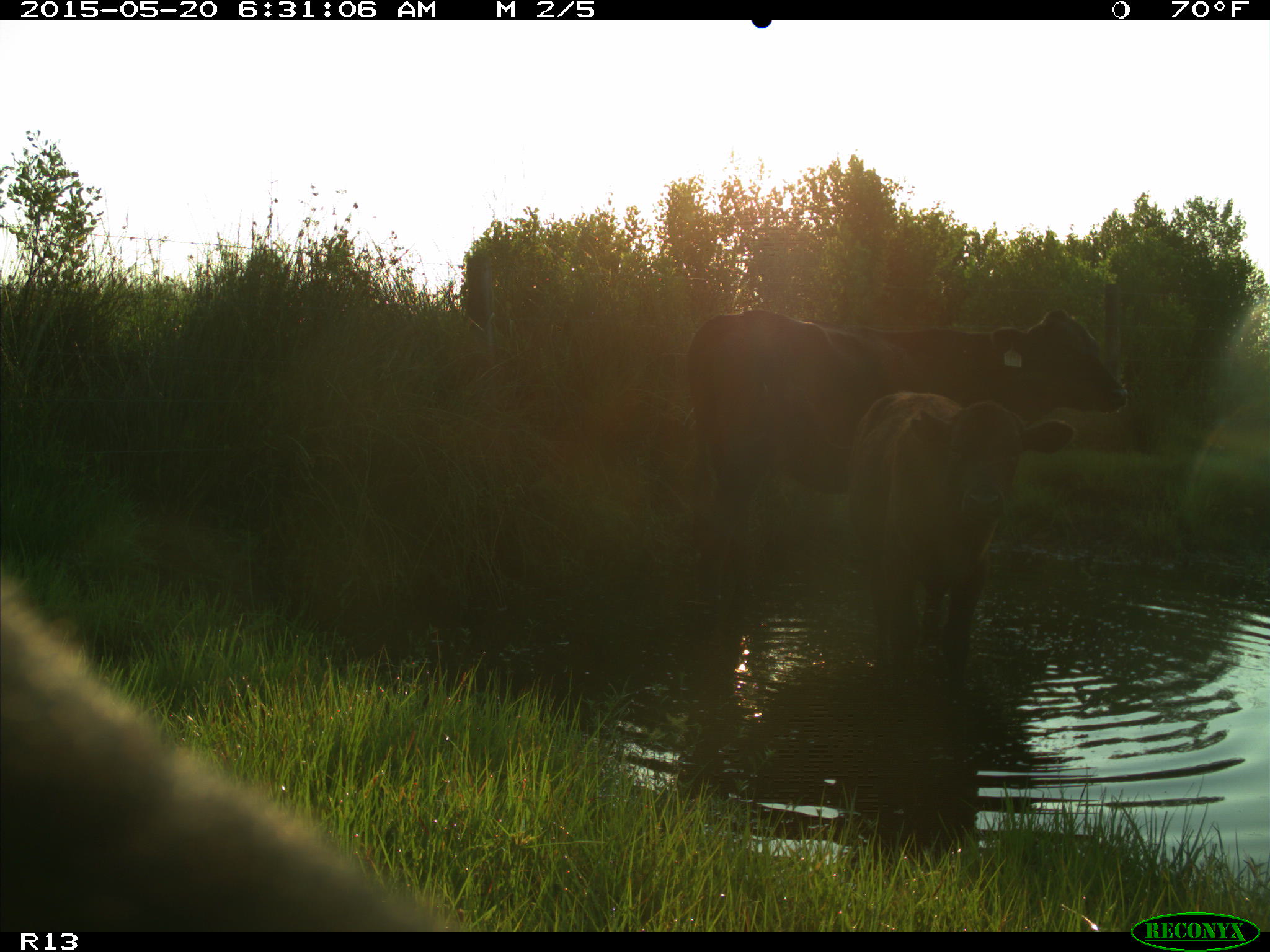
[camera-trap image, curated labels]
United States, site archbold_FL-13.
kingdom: Animalia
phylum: Chordata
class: Mammalia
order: Artiodactyla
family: Bovidae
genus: Bos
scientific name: Bos taurus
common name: domestic cow